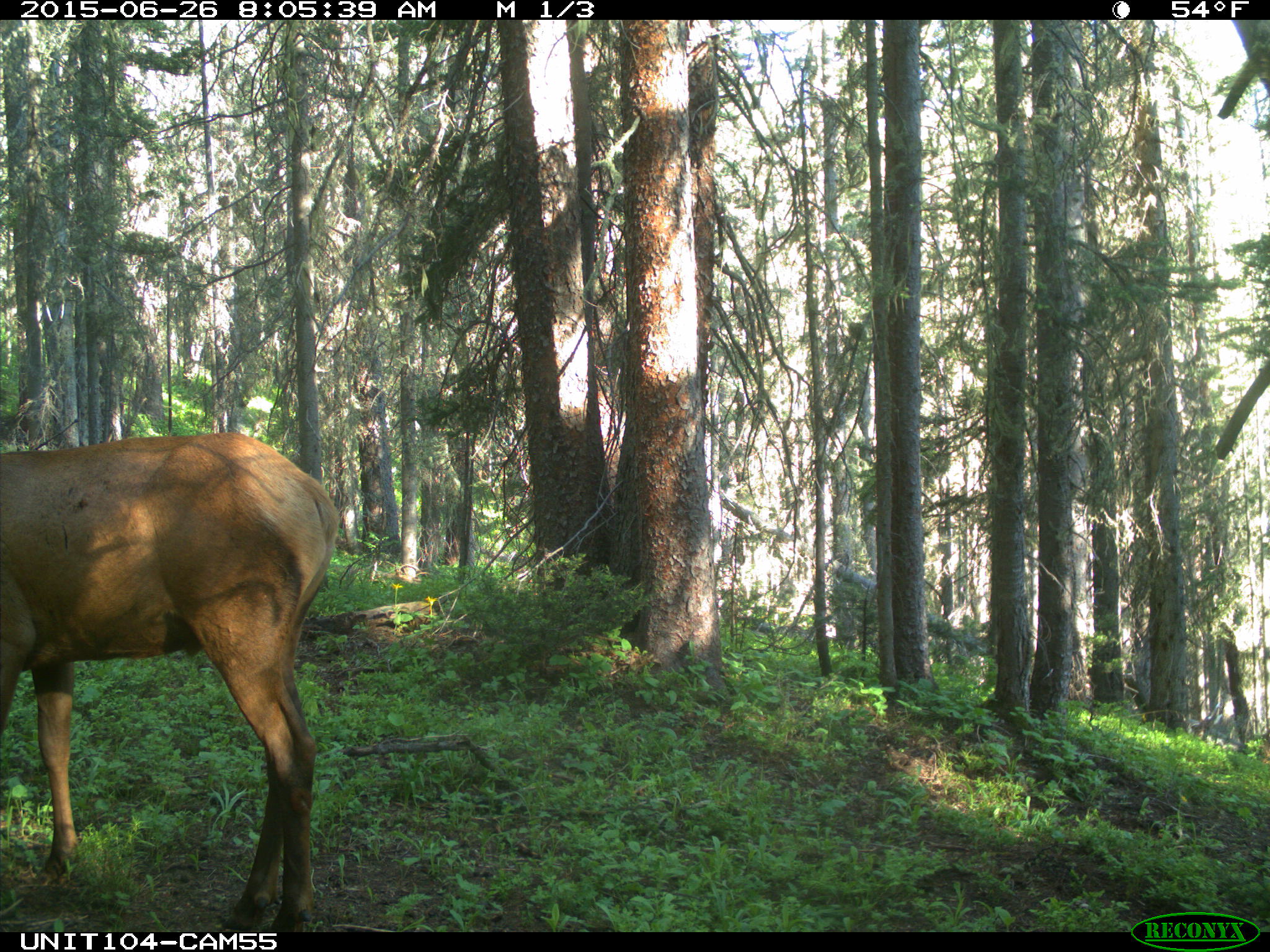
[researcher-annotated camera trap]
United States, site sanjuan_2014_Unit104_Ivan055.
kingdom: Animalia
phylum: Chordata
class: Mammalia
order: Artiodactyla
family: Cervidae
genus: Cervus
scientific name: Cervus elaphus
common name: red deer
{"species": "Cervus elaphus (red deer)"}